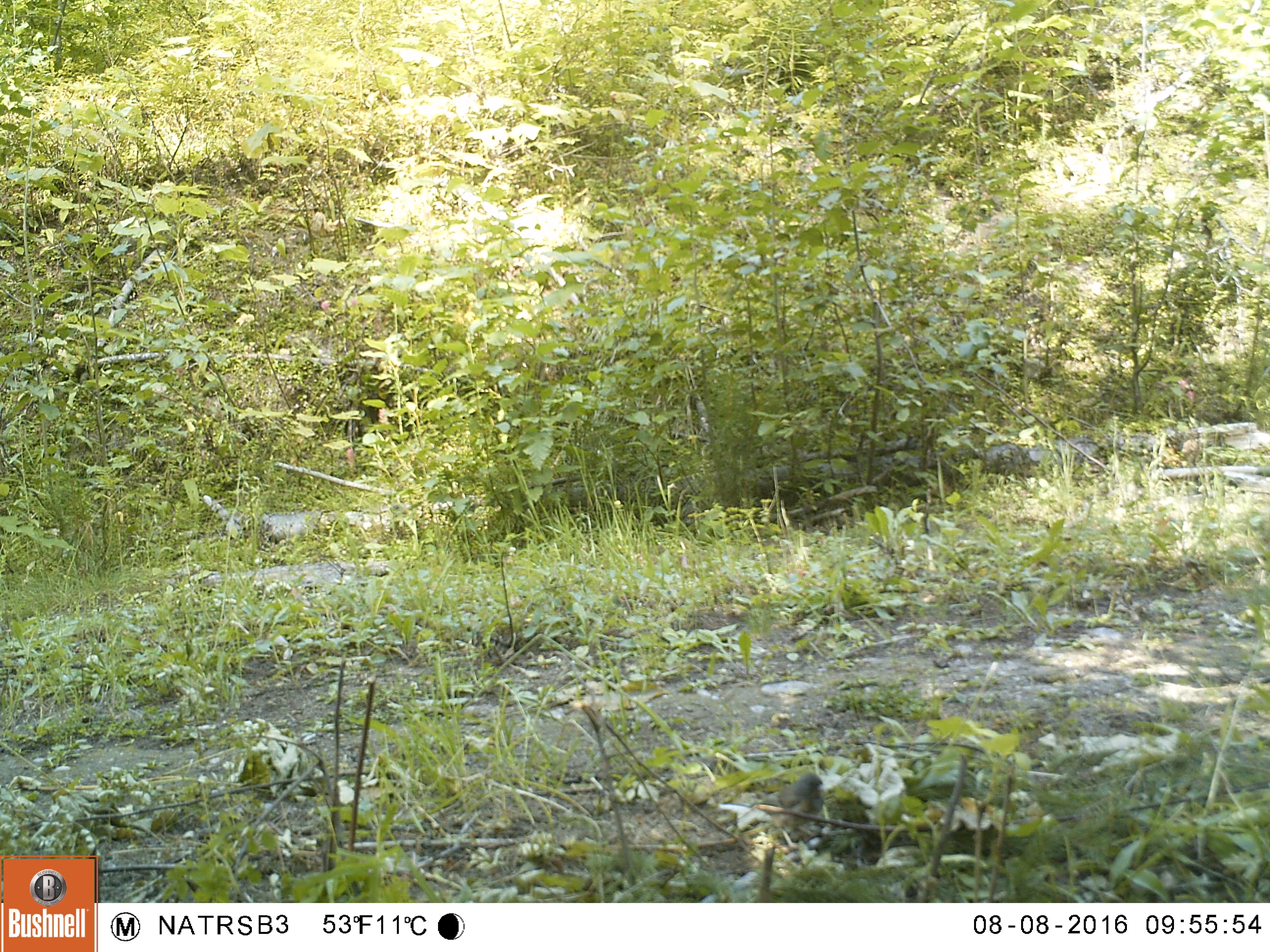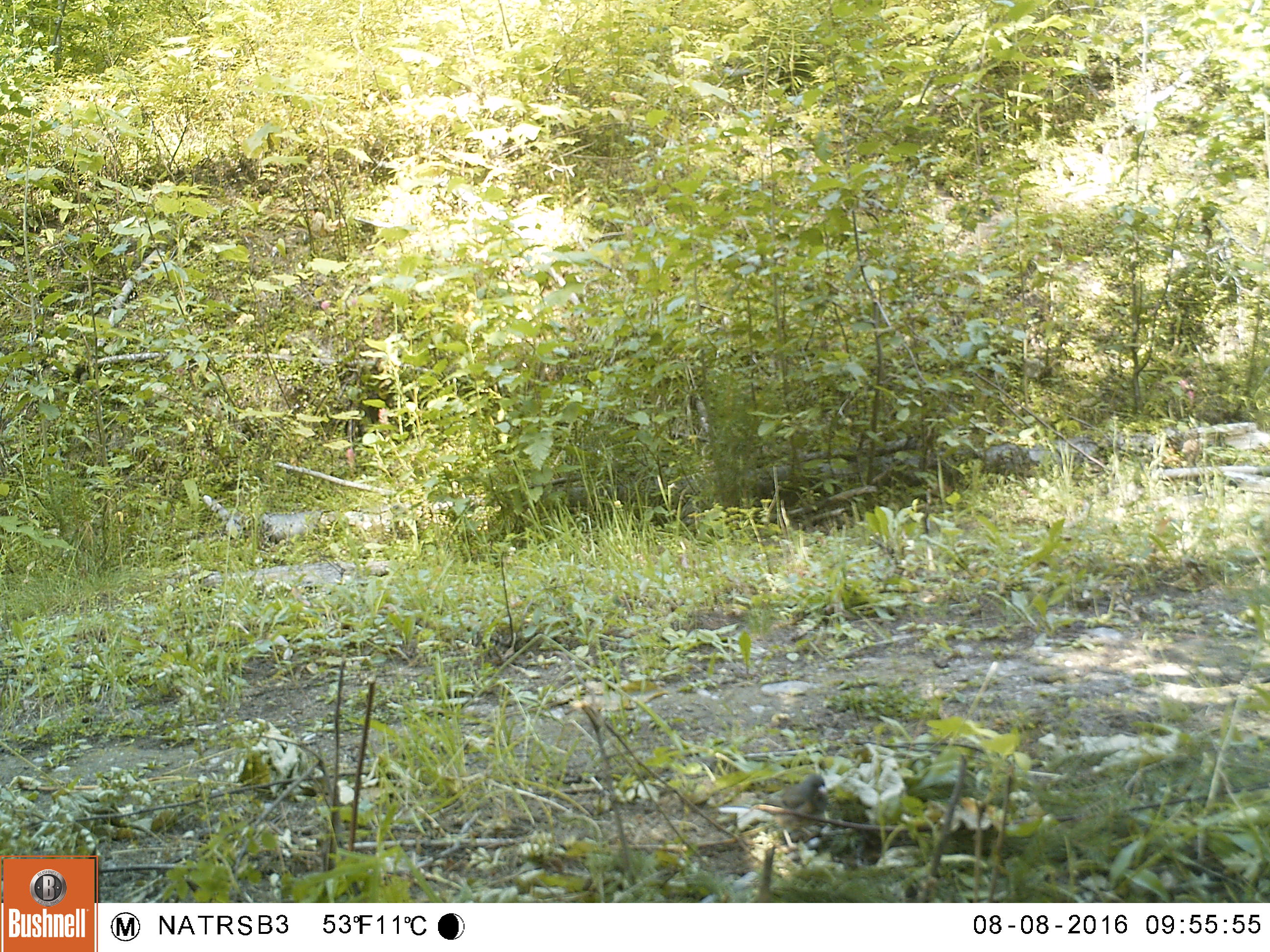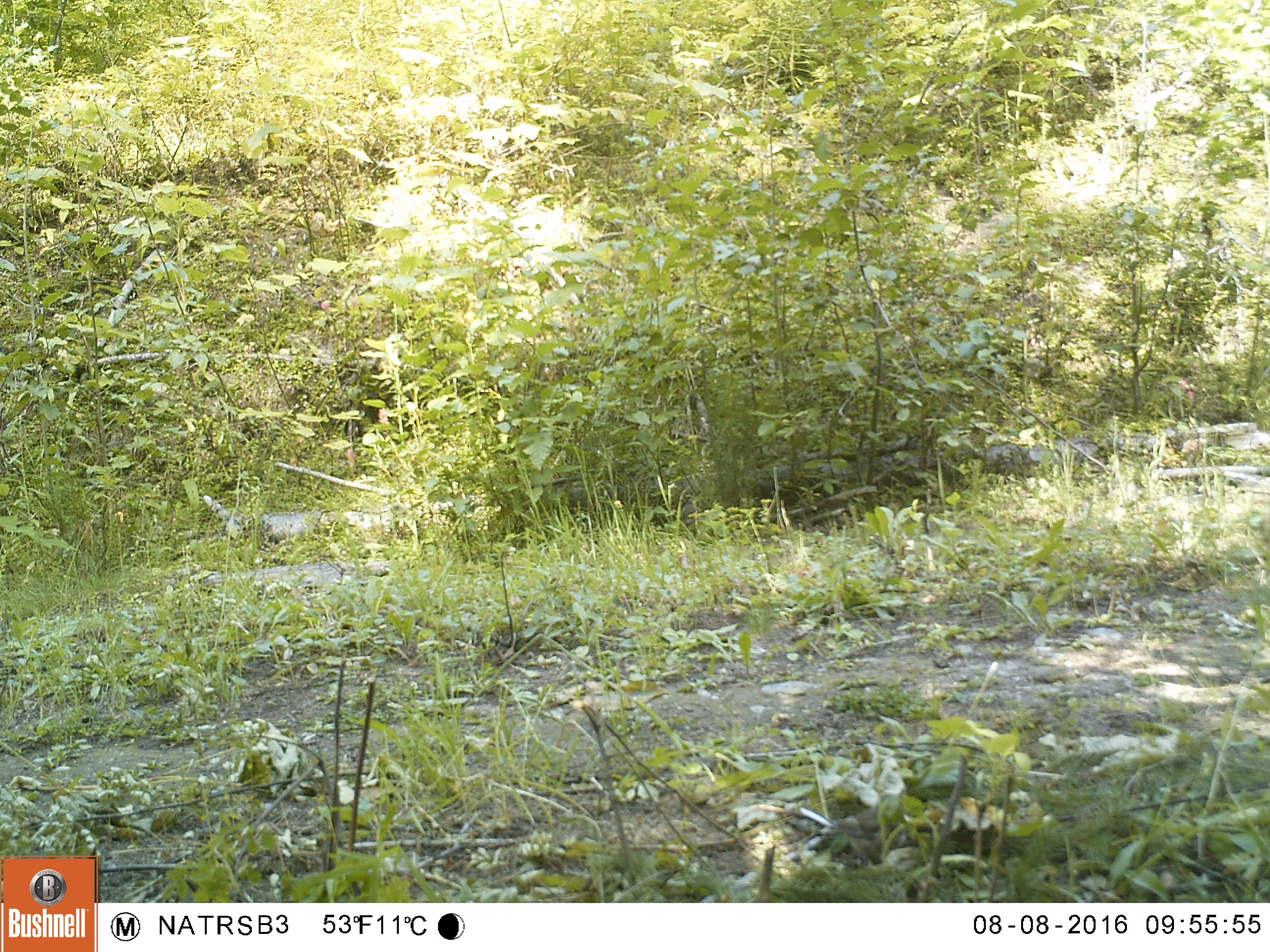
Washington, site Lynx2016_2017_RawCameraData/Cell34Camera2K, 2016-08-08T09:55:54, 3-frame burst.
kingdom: Animalia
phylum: Chordata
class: Aves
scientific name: Aves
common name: birds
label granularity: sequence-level